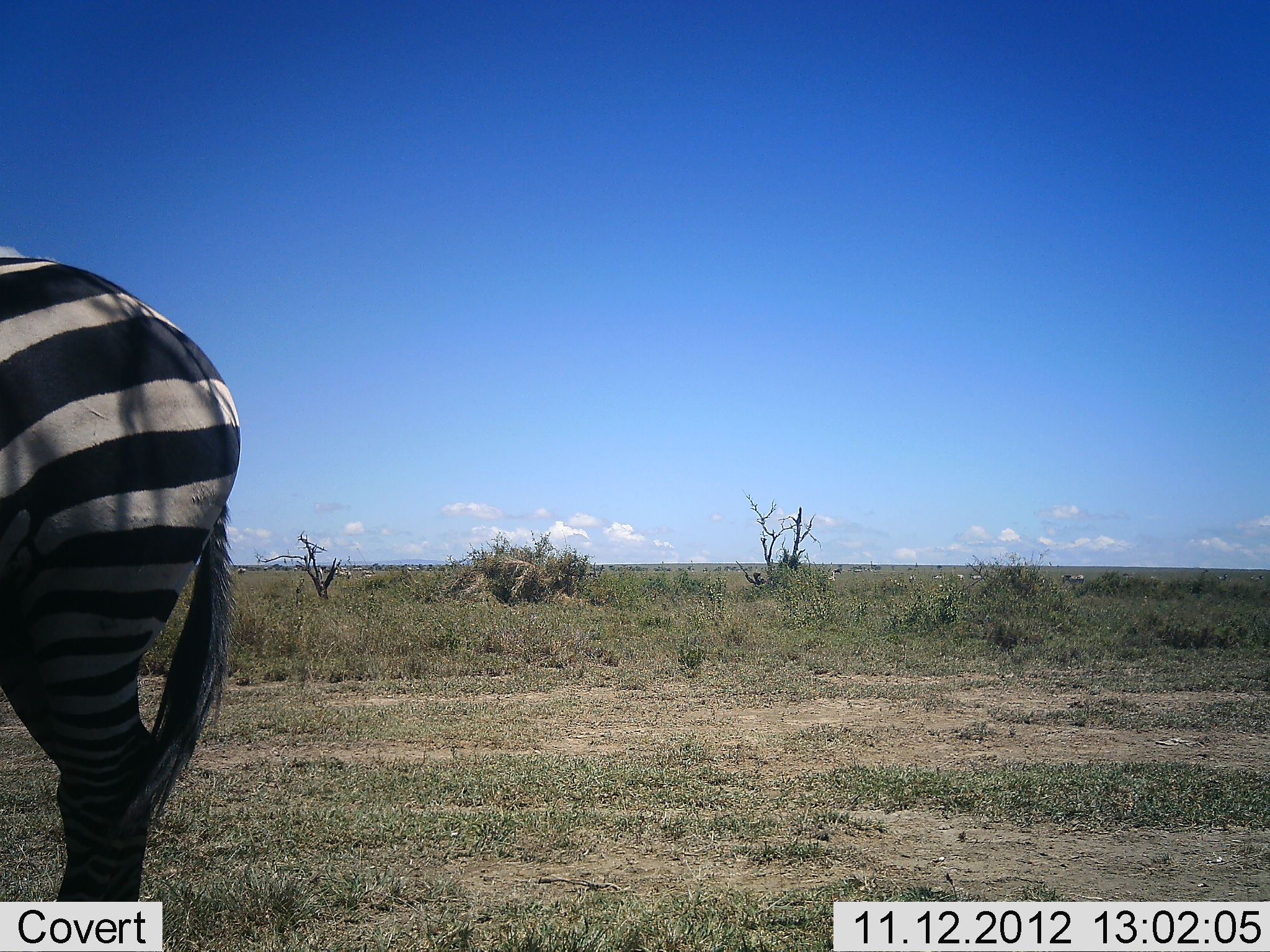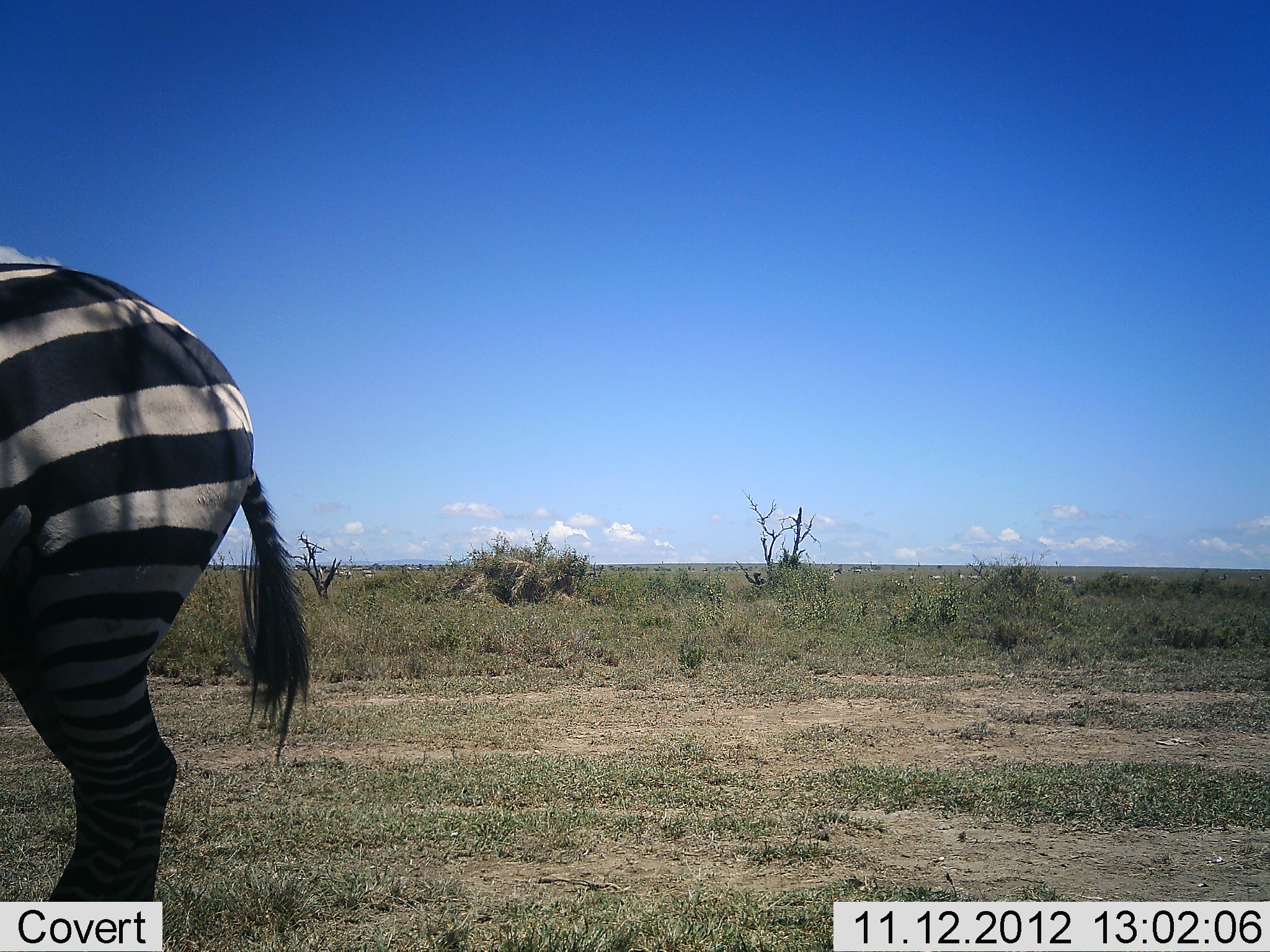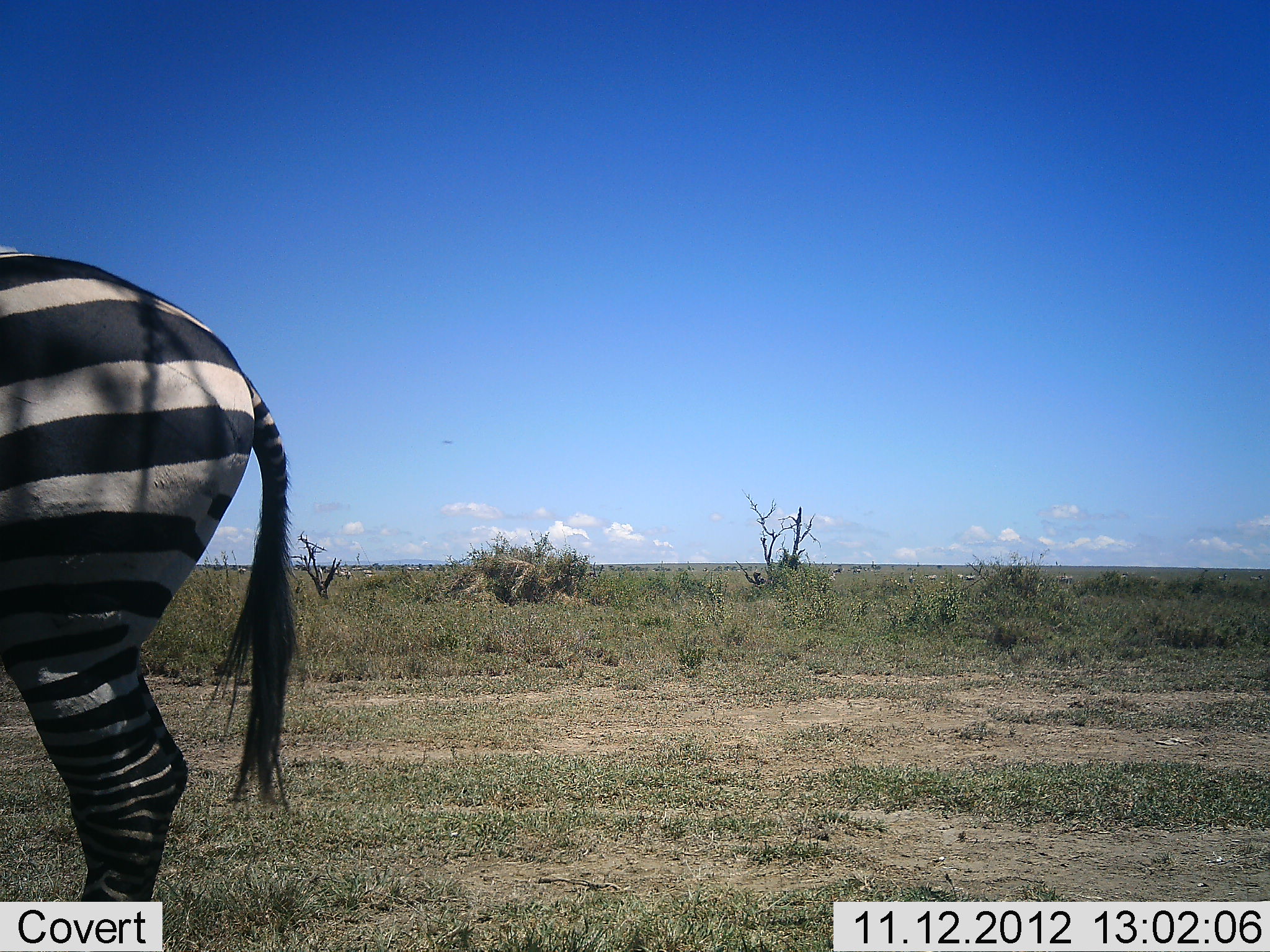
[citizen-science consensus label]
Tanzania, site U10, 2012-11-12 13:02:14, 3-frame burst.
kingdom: Animalia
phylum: Chordata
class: Mammalia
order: Perissodactyla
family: Equidae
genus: Equus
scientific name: Equus quagga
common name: plains zebra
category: zebra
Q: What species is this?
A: Zebra (plains zebra) (Equus quagga).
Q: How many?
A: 1.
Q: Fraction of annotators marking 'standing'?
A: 100%.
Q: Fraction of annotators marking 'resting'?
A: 0%.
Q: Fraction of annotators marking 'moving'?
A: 0%.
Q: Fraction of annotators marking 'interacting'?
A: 0%.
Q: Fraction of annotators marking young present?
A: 0%.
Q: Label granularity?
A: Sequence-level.